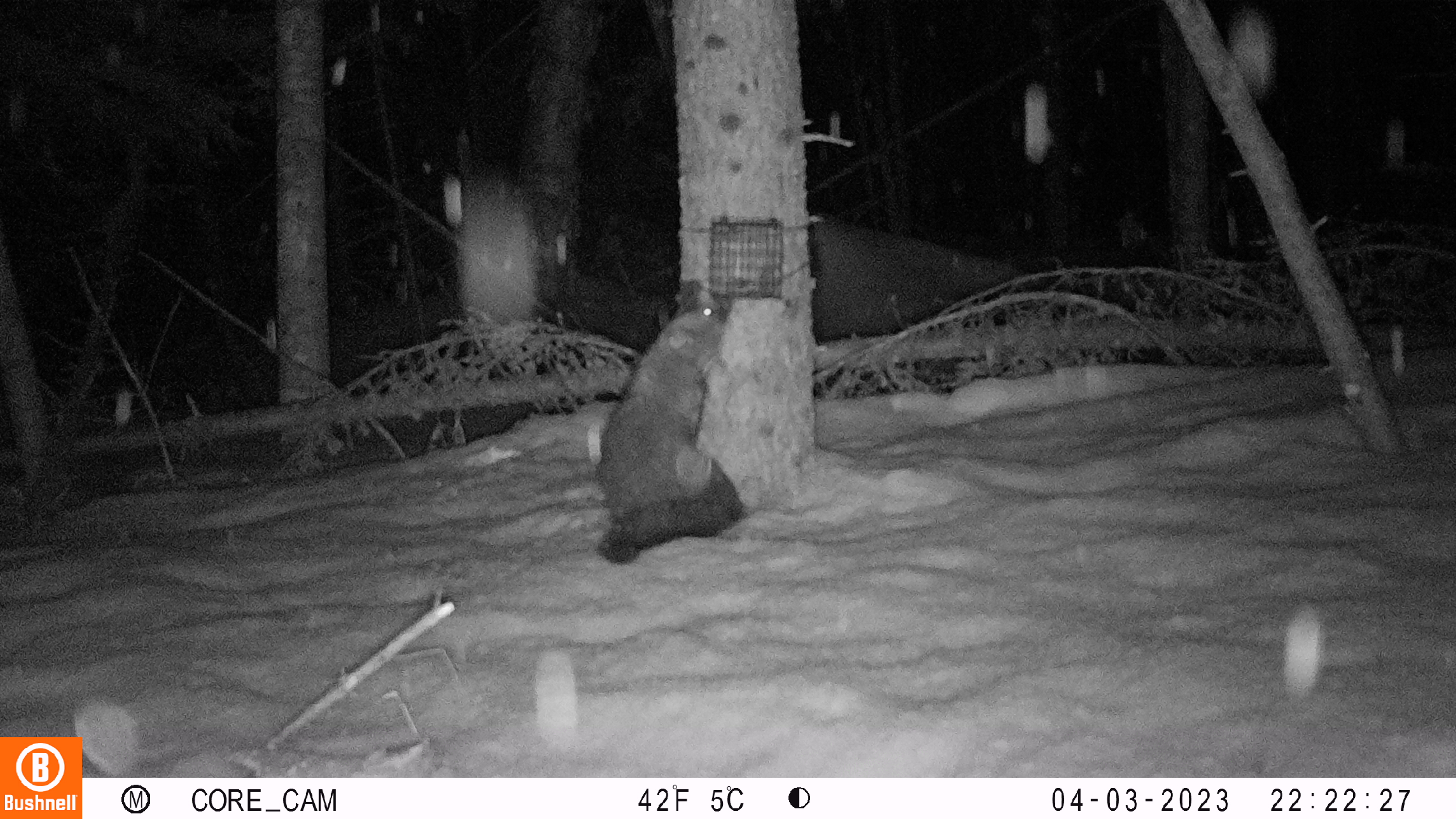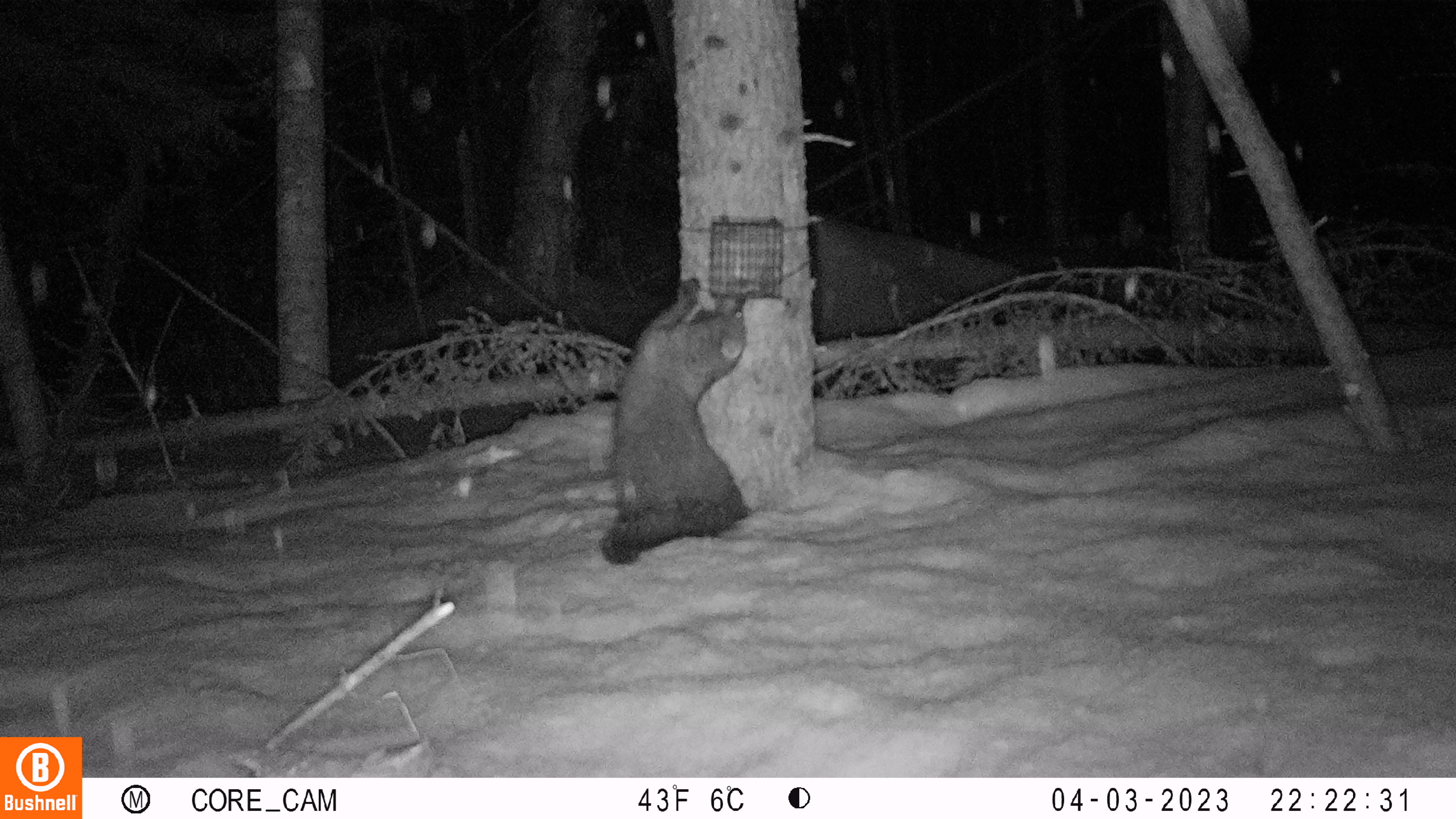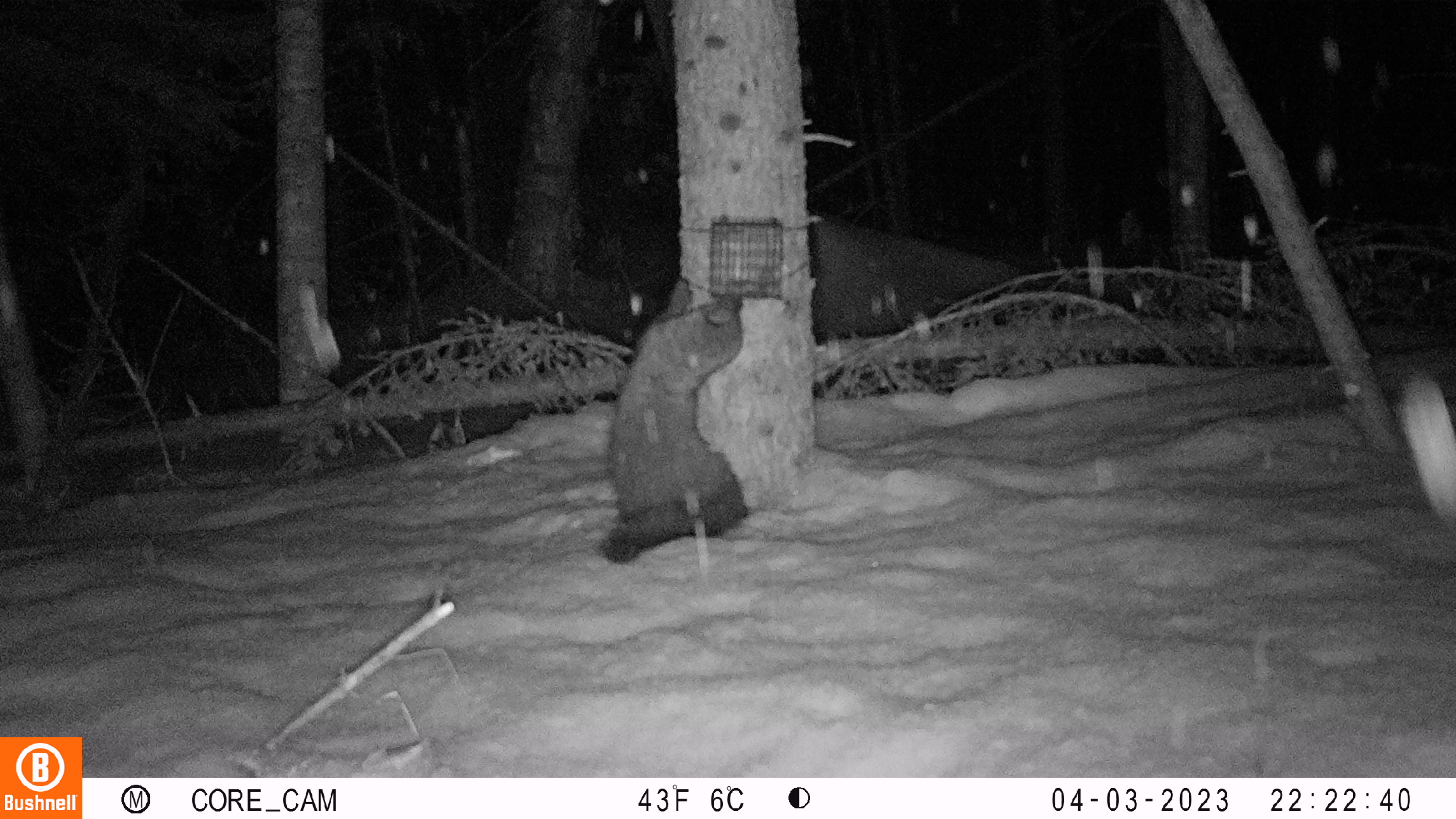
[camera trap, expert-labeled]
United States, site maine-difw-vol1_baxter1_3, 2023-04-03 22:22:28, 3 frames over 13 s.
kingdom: Animalia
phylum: Chordata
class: Mammalia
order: Carnivora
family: Mustelidae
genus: Pekania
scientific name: Pekania pennanti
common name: fisher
Fisher (Pekania pennanti).